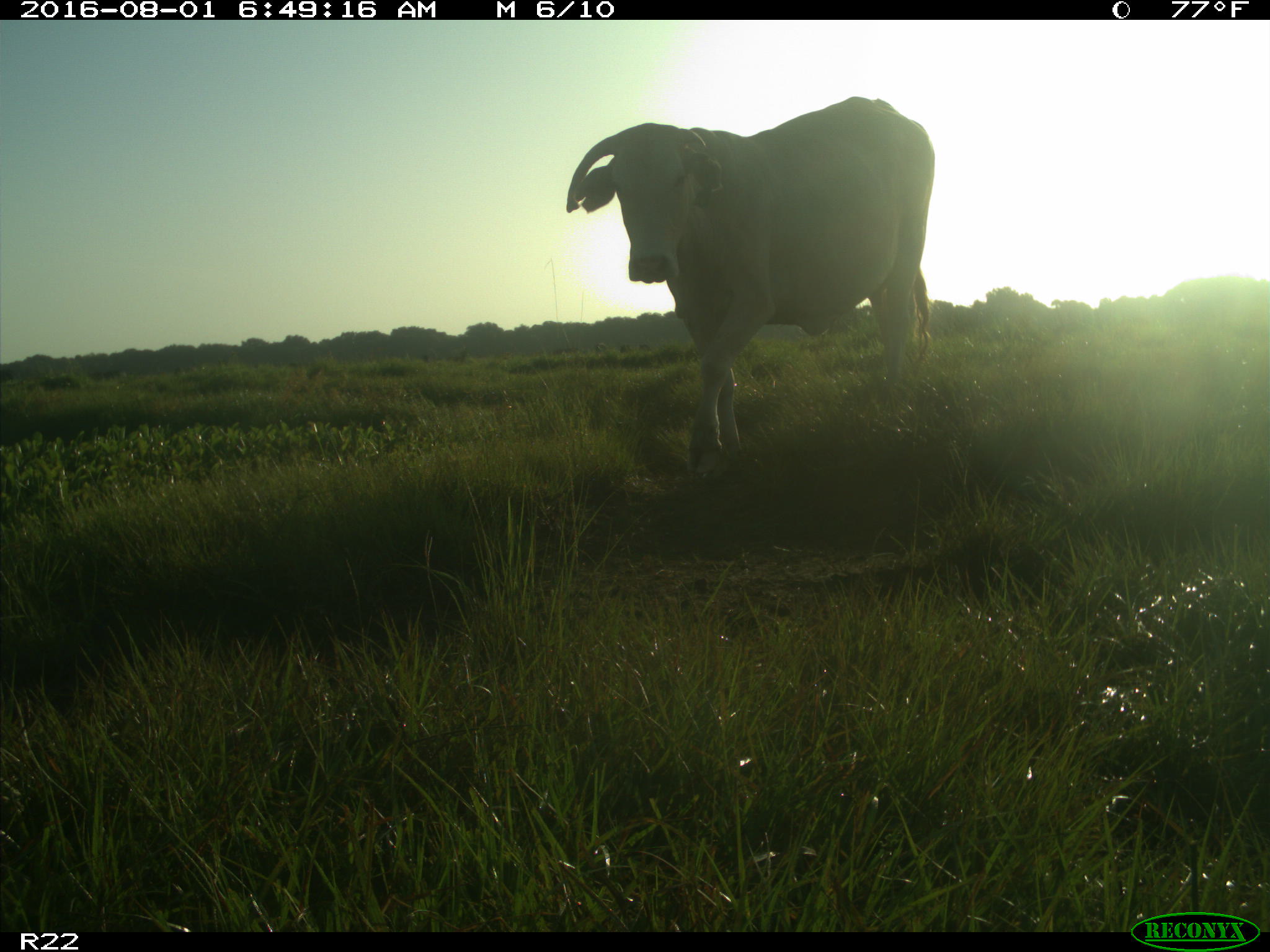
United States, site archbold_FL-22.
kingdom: Animalia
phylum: Chordata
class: Mammalia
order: Artiodactyla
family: Bovidae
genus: Bos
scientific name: Bos taurus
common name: domestic cow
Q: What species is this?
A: Bos taurus (domestic cow).